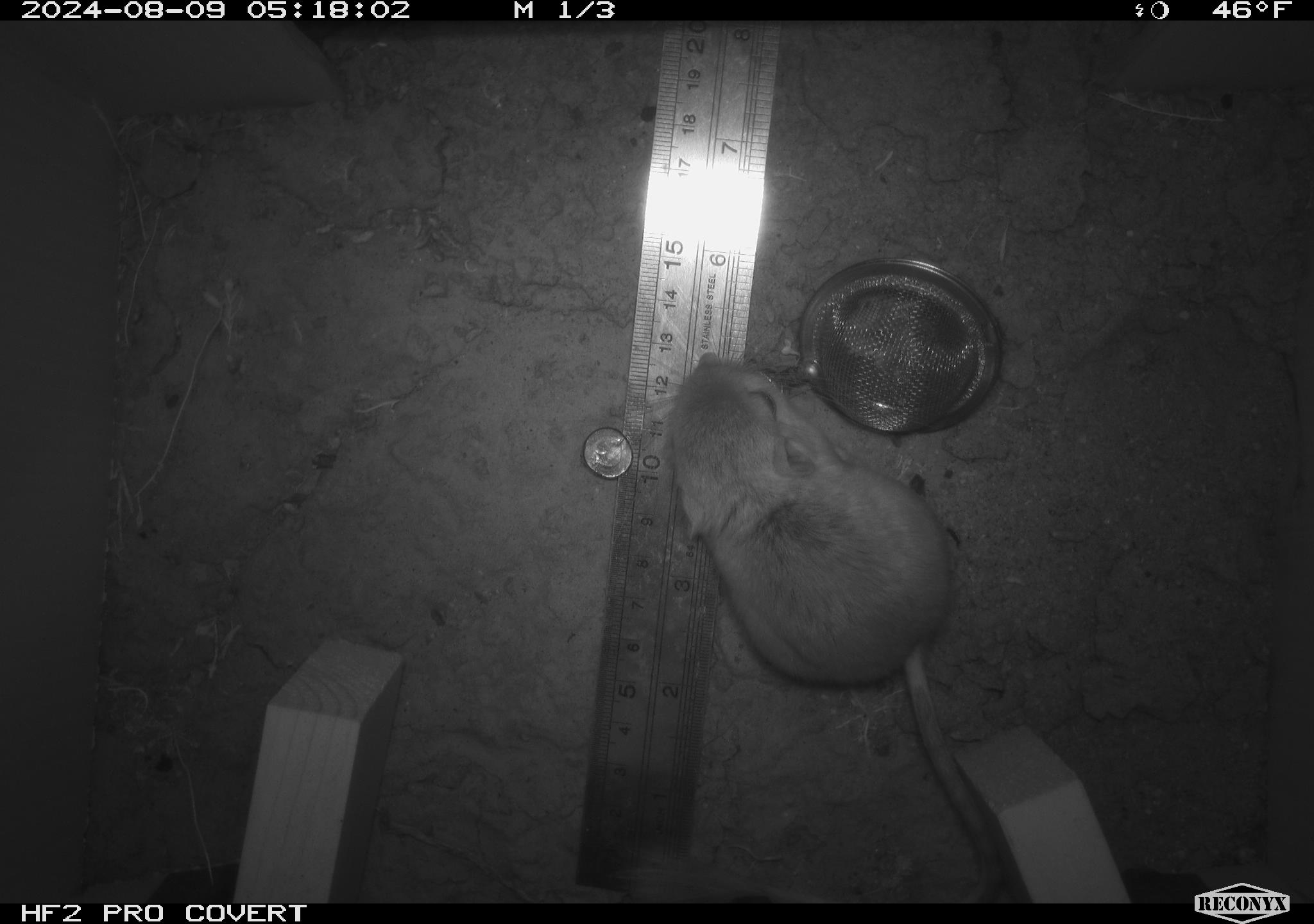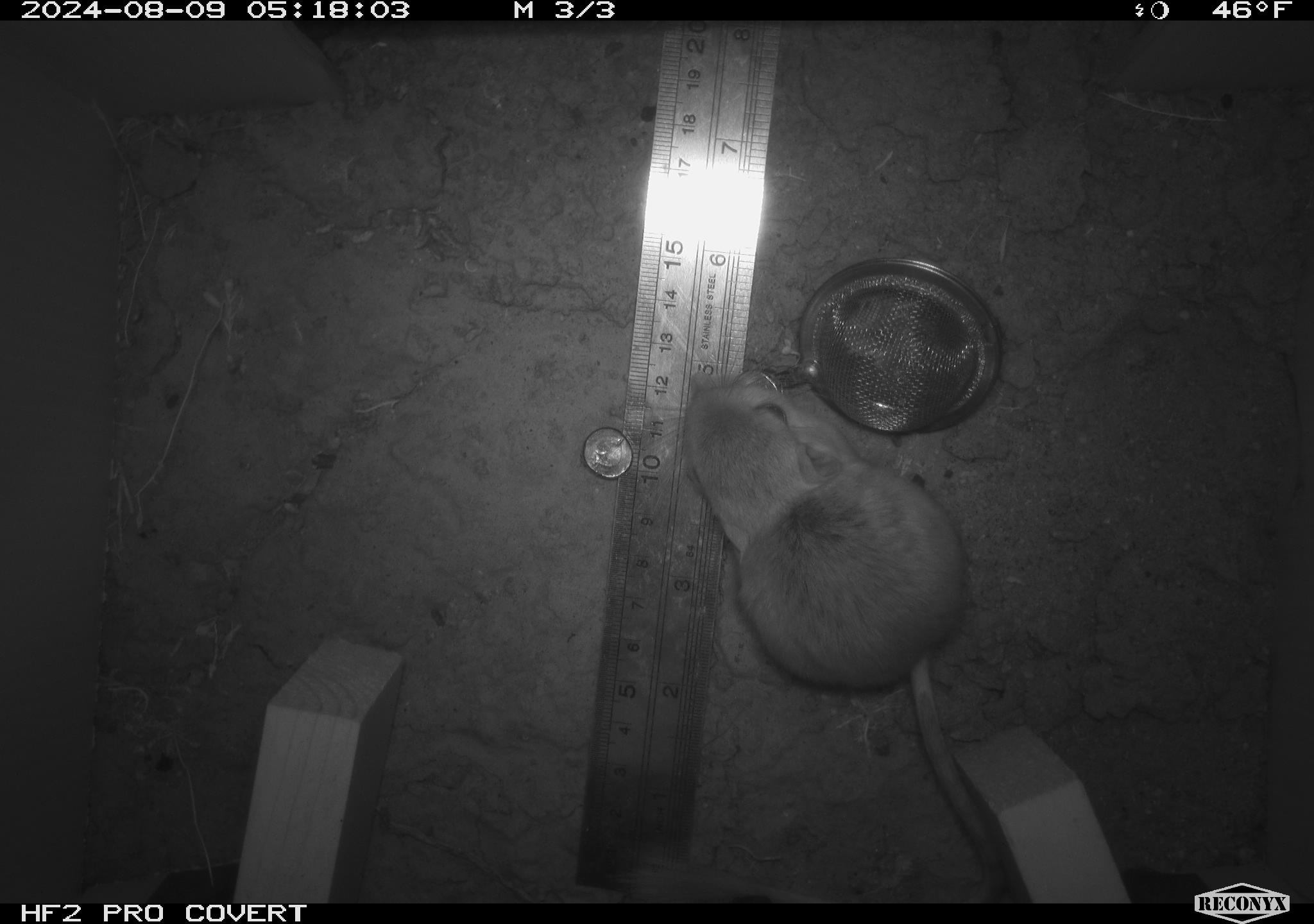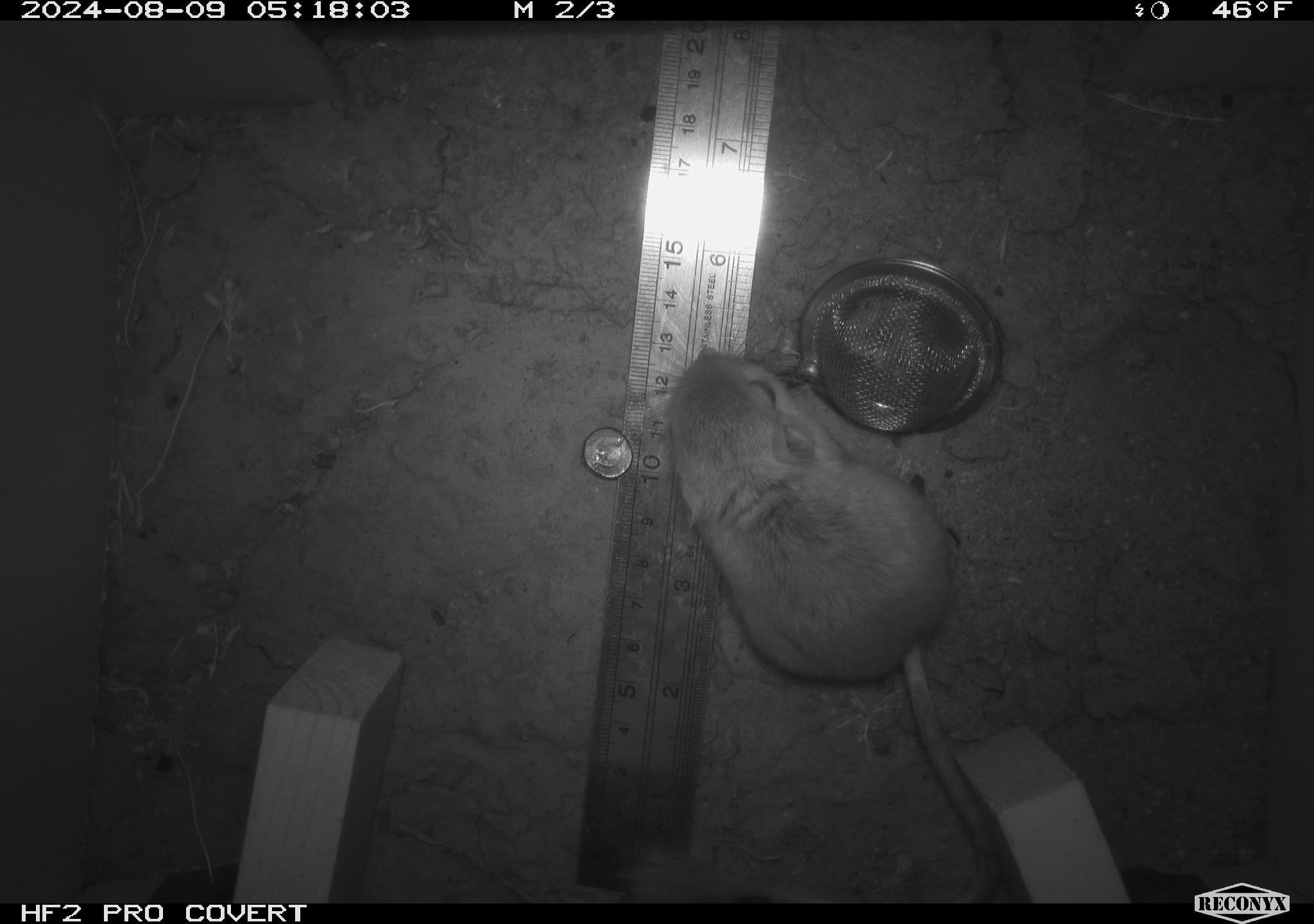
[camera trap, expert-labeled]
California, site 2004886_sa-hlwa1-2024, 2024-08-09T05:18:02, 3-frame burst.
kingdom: Animalia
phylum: Chordata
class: Mammalia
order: Rodentia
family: Heteromyidae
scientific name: Heteromyidae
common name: kangaroo rats and pocket mice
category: heteromyidae family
Heteromyidae family (kangaroo rats and pocket mice) (Heteromyidae).